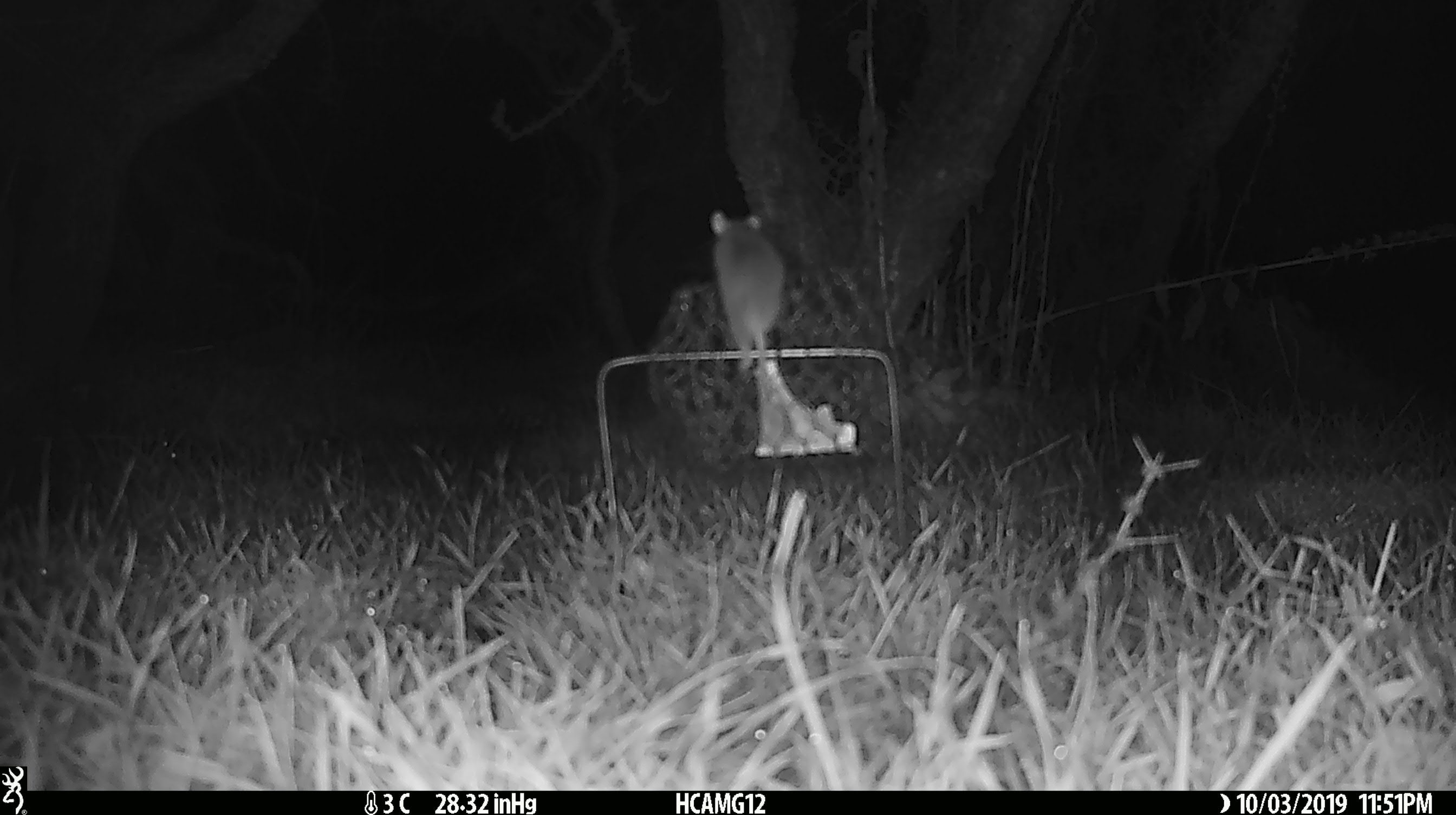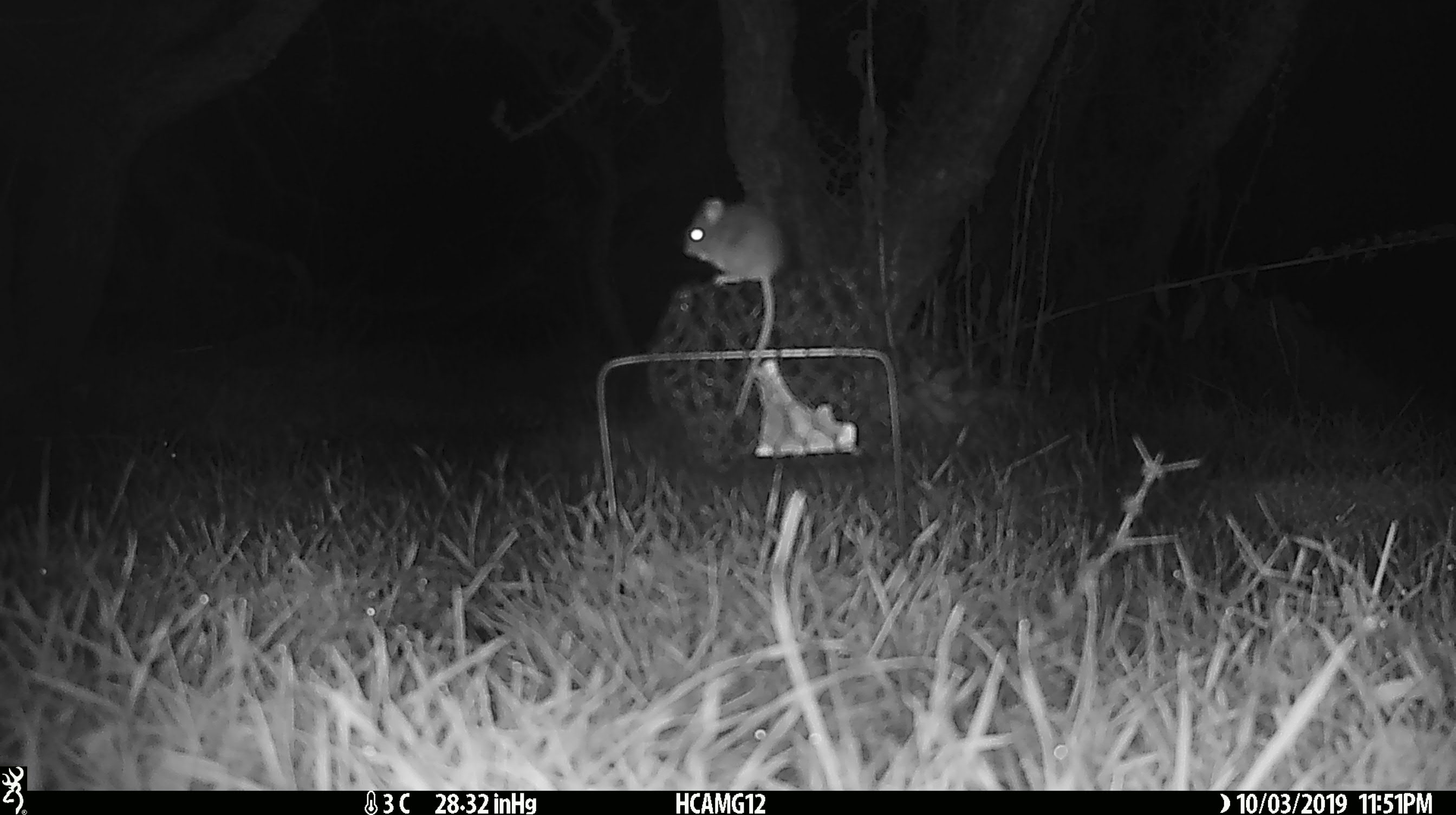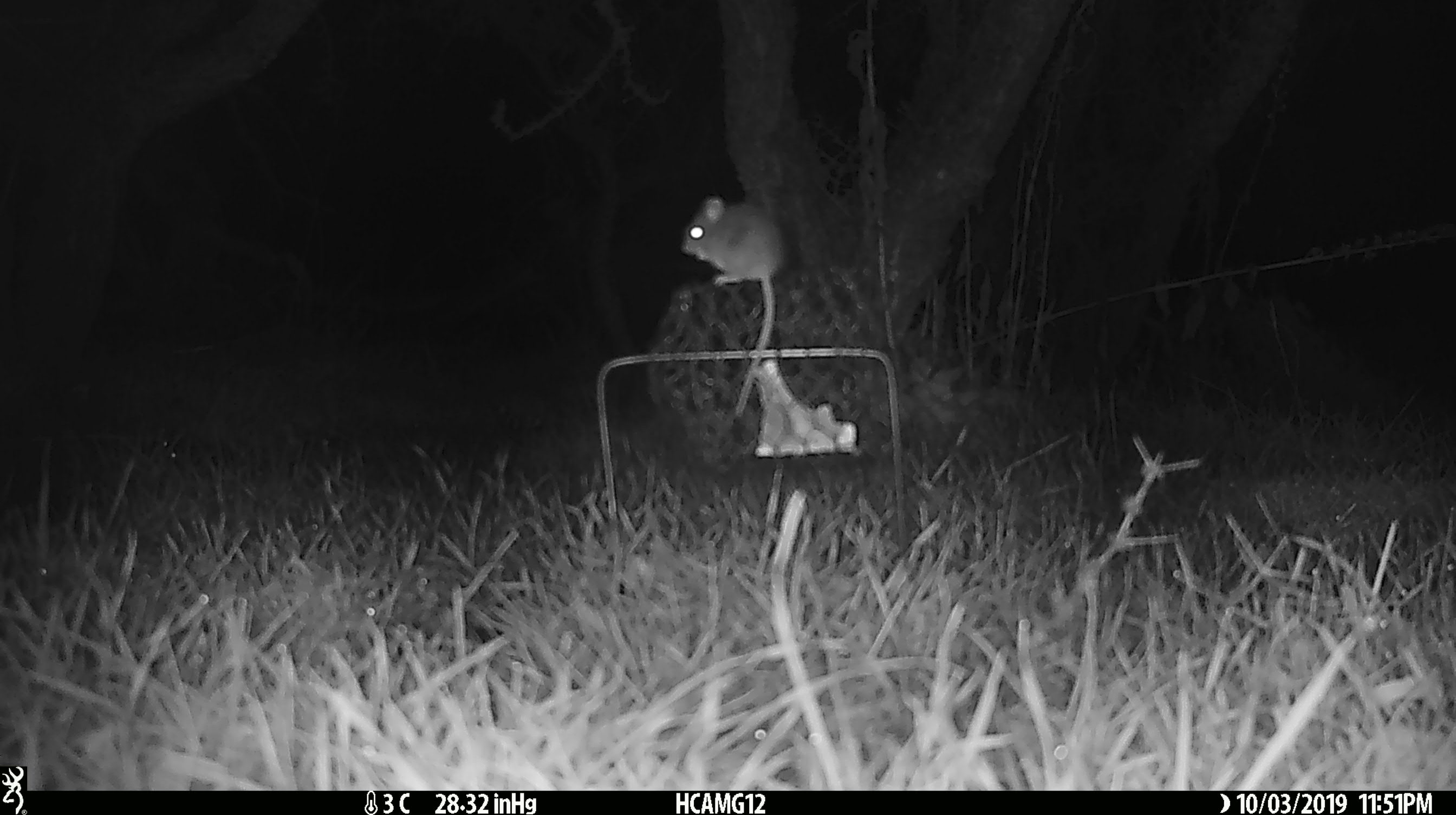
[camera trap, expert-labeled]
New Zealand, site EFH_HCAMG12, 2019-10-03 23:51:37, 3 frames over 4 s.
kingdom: Animalia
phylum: Chordata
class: Mammalia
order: Rodentia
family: Muridae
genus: Mus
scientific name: Mus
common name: mouse